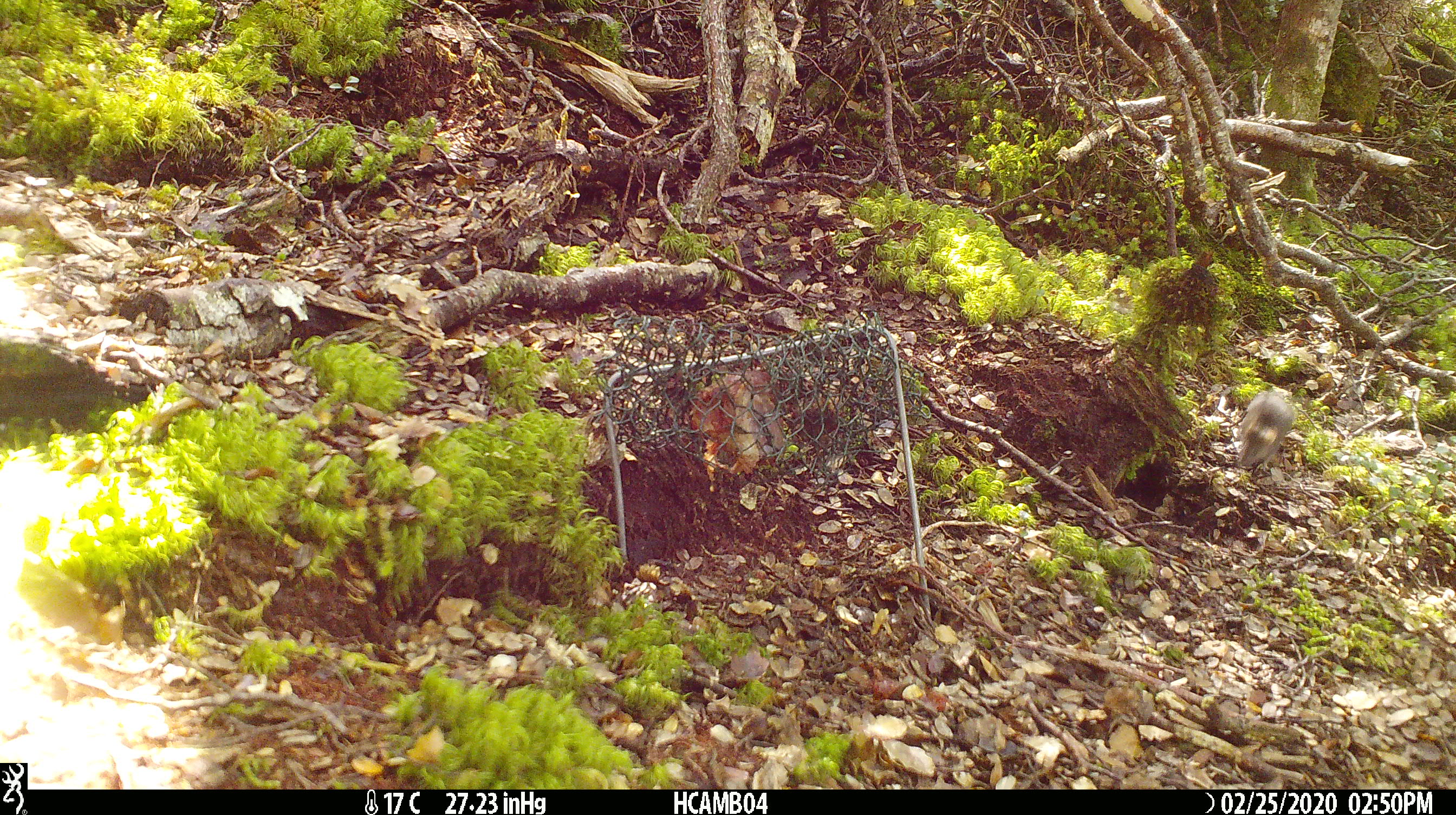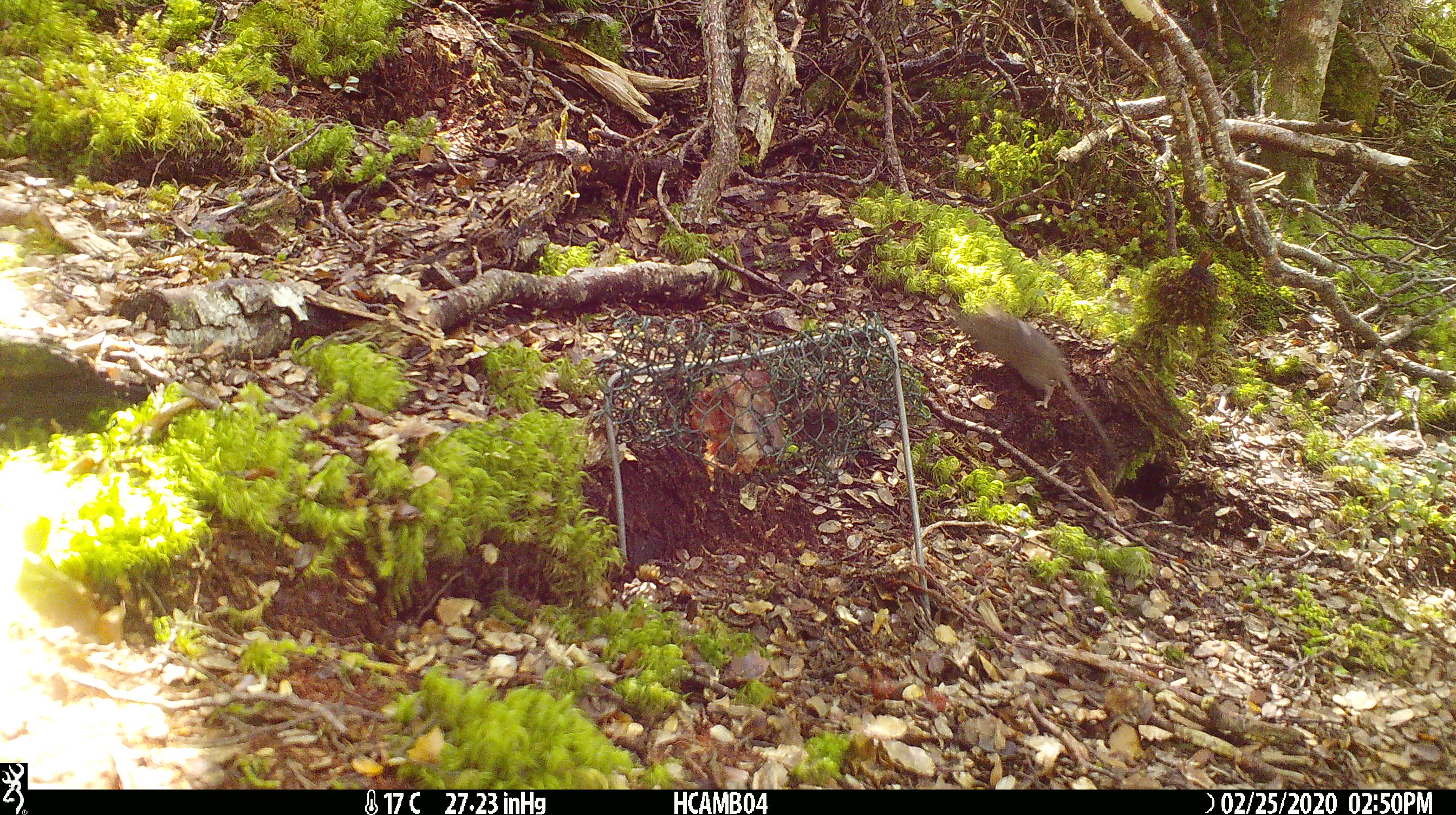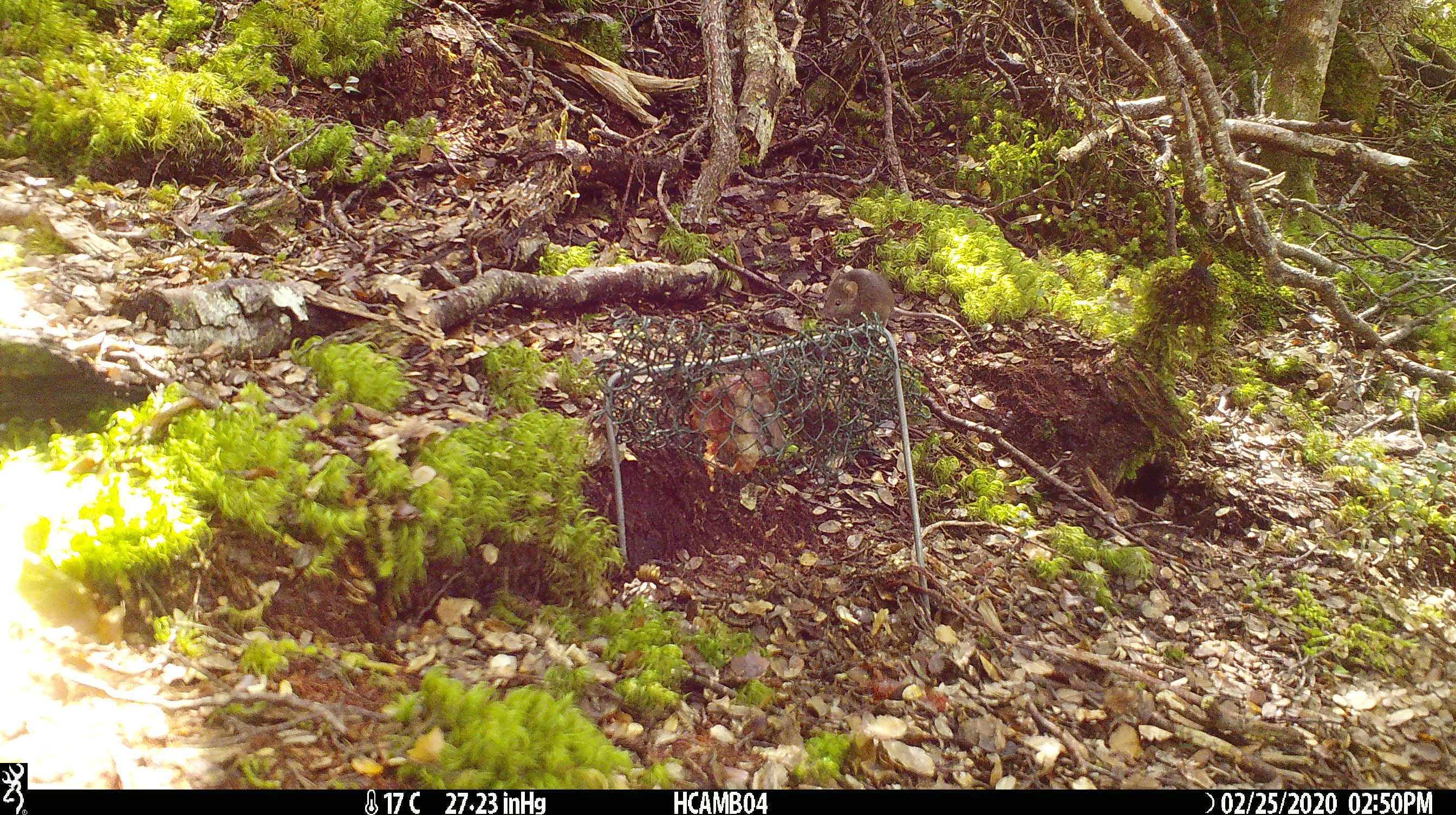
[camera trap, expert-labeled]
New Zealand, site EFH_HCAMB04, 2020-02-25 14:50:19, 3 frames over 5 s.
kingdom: Animalia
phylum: Chordata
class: Mammalia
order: Rodentia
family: Muridae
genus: Mus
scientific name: Mus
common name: mouse